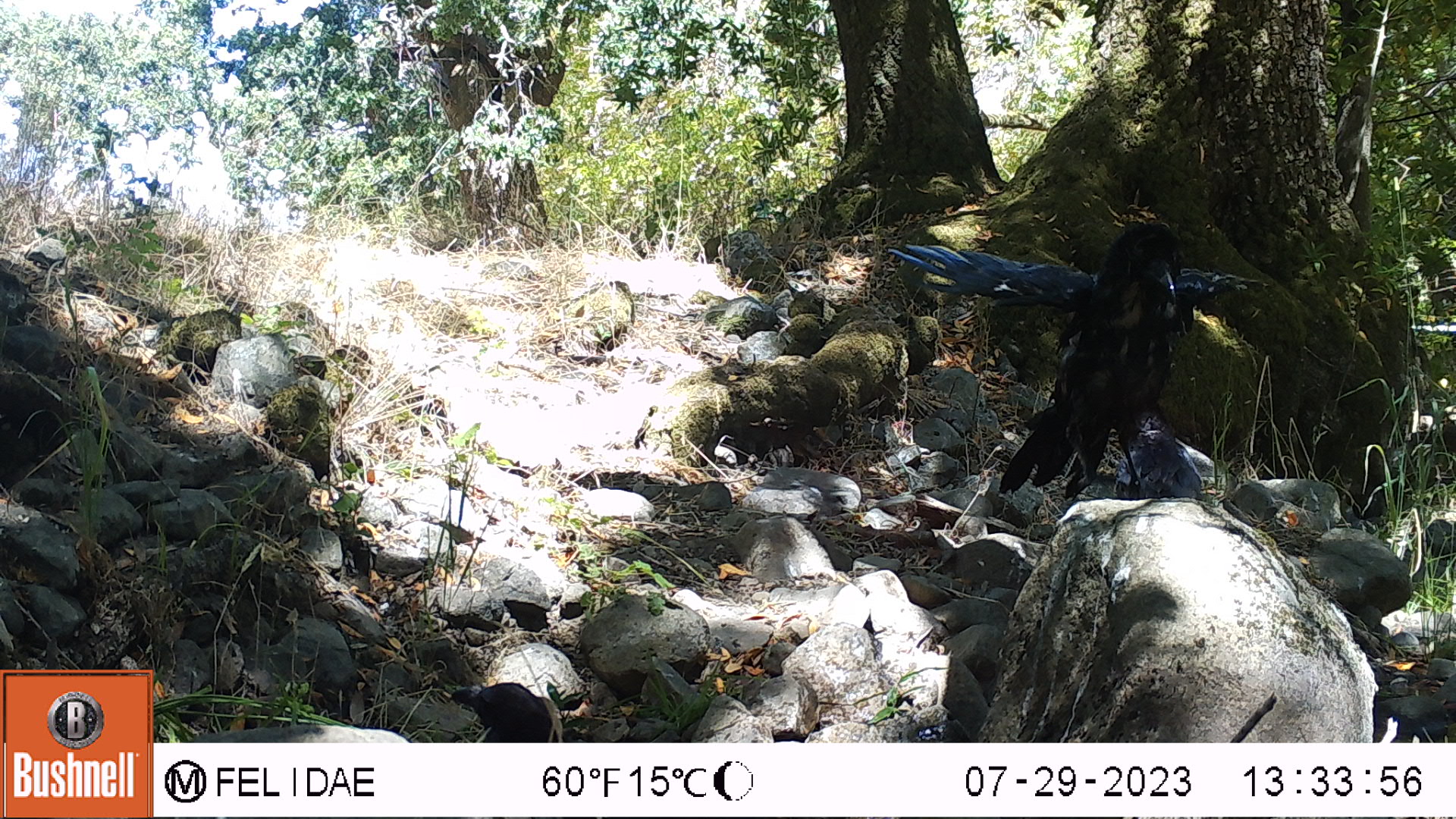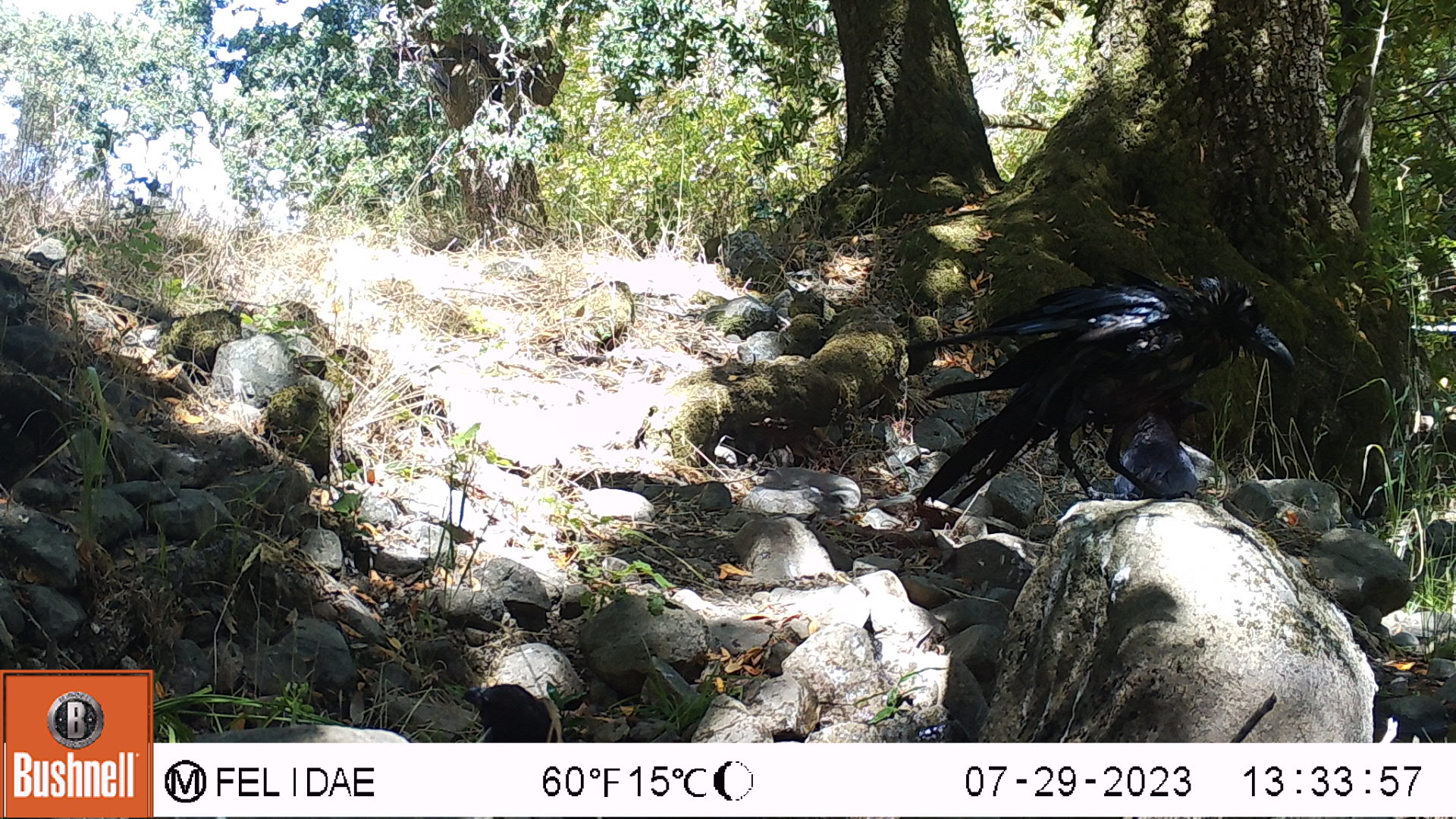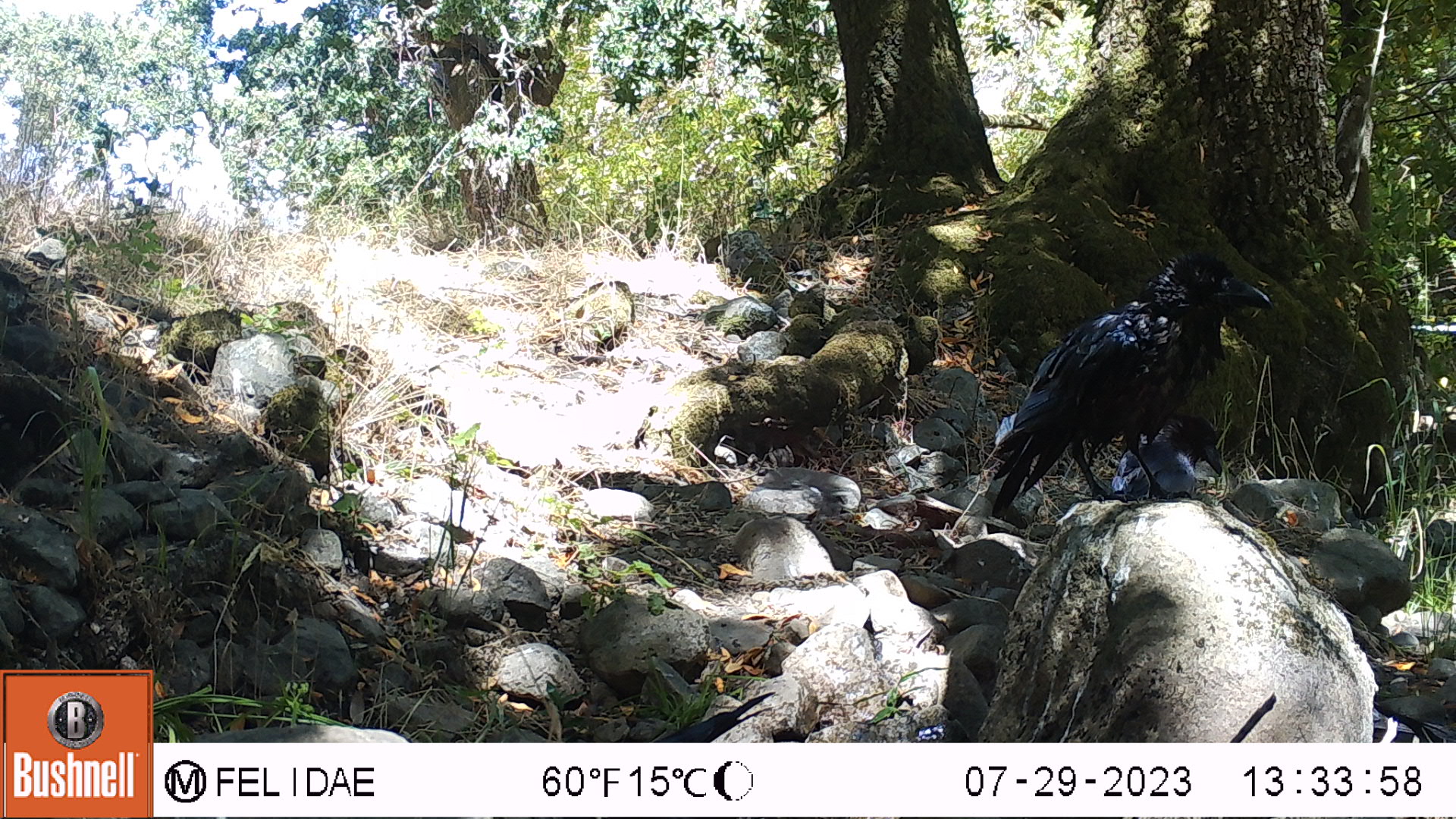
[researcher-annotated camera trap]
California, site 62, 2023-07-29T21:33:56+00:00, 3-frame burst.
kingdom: Animalia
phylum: Chordata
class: Aves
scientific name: Aves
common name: bird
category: unknown bird